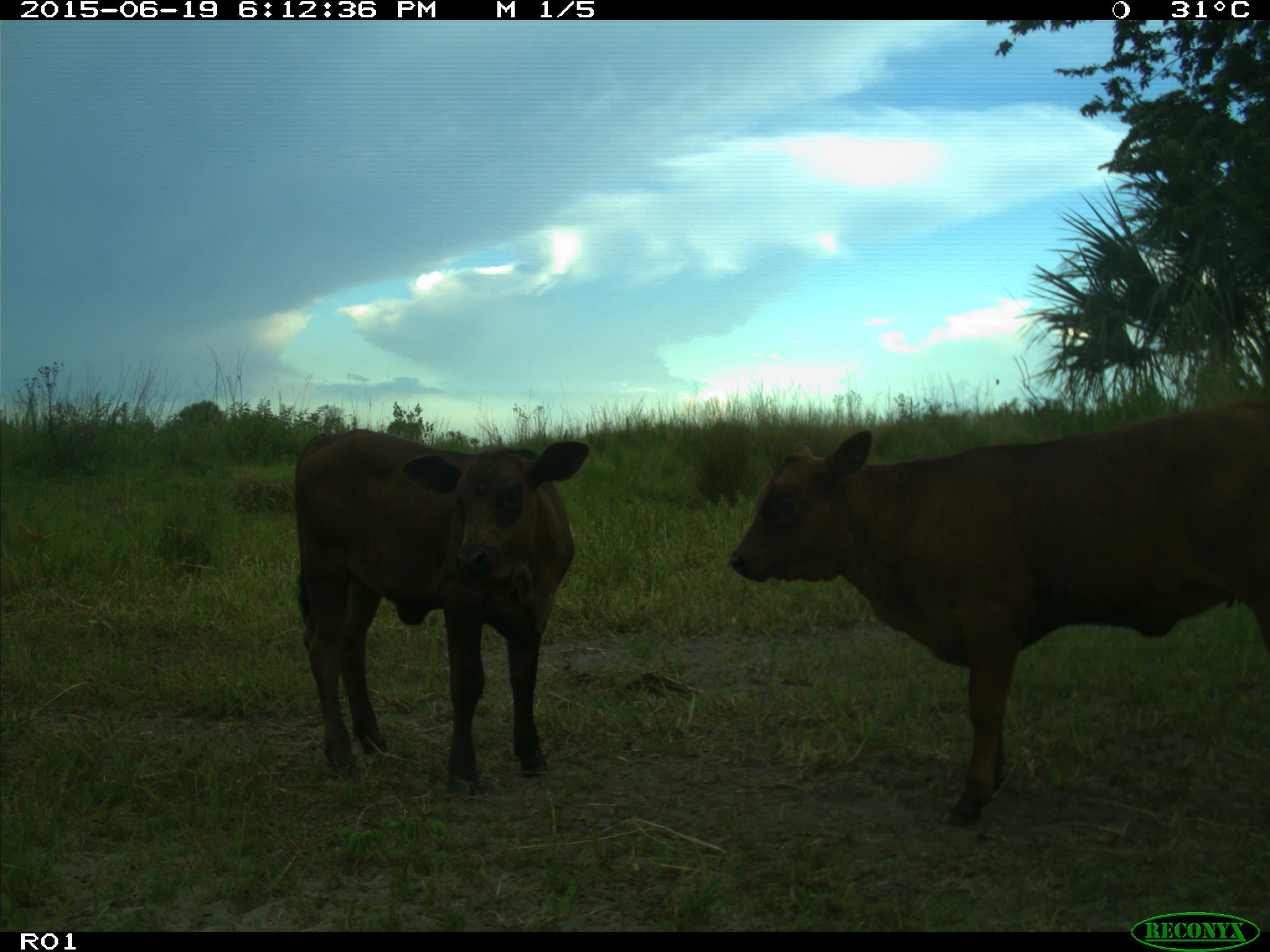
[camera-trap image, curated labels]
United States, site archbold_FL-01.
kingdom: Animalia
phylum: Chordata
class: Mammalia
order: Artiodactyla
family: Bovidae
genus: Bos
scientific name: Bos taurus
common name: domestic cow